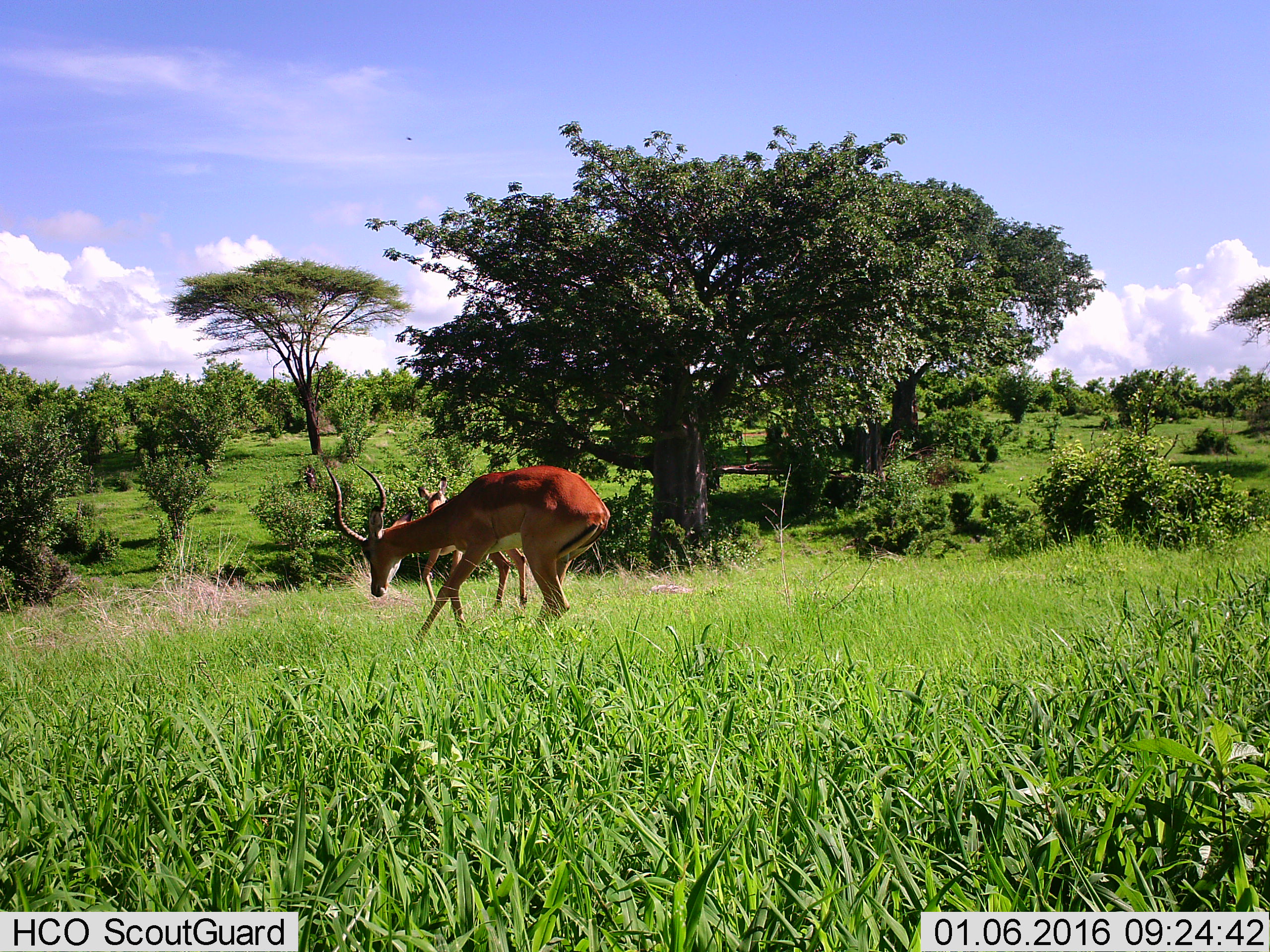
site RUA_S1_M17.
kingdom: Animalia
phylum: Chordata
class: Mammalia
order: Artiodactyla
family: Bovidae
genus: Aepyceros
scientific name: Aepyceros melampus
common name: impala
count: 2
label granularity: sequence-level